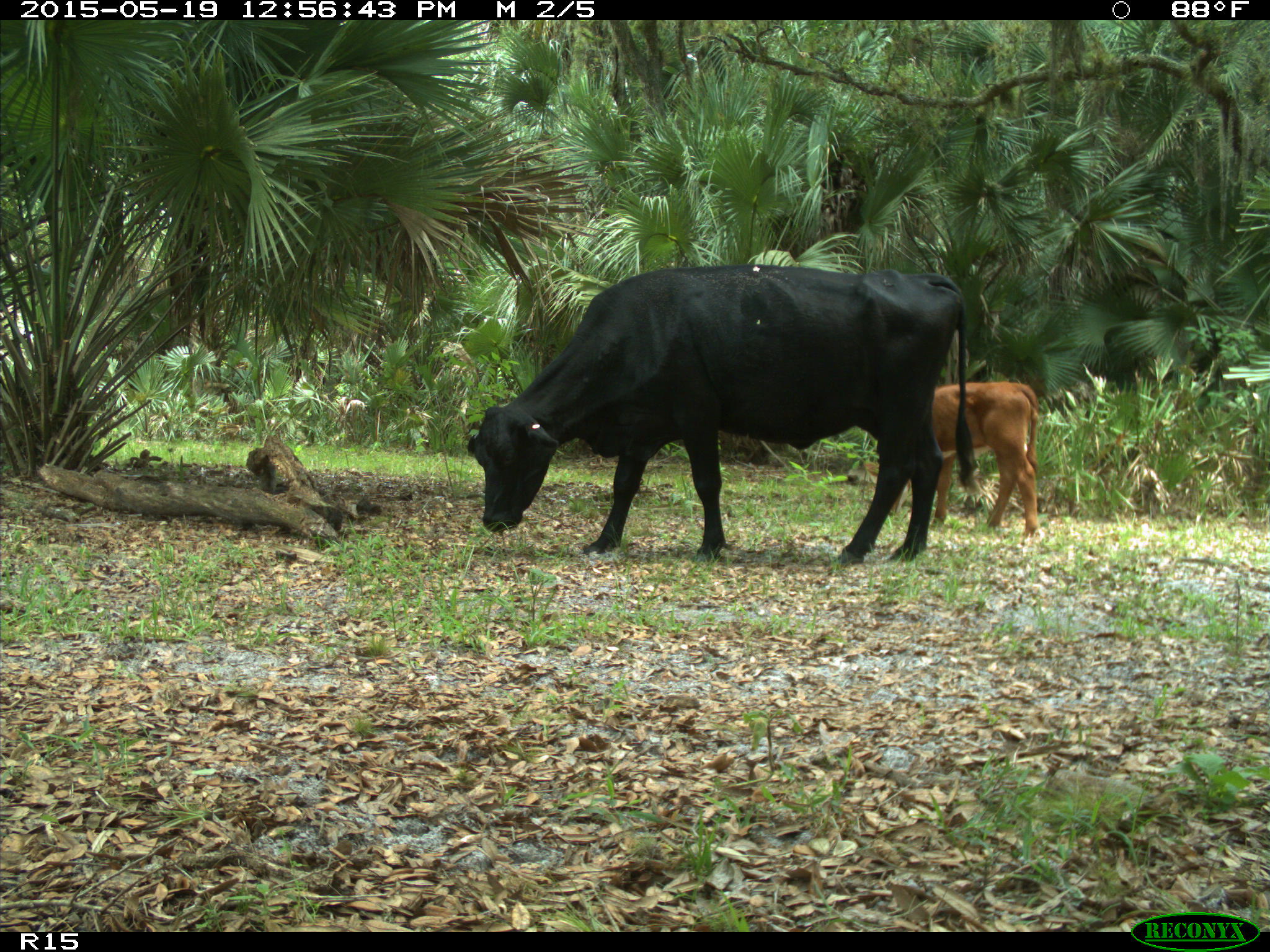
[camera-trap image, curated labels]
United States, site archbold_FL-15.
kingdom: Animalia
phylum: Chordata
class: Mammalia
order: Artiodactyla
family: Bovidae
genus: Bos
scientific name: Bos taurus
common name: domestic cow